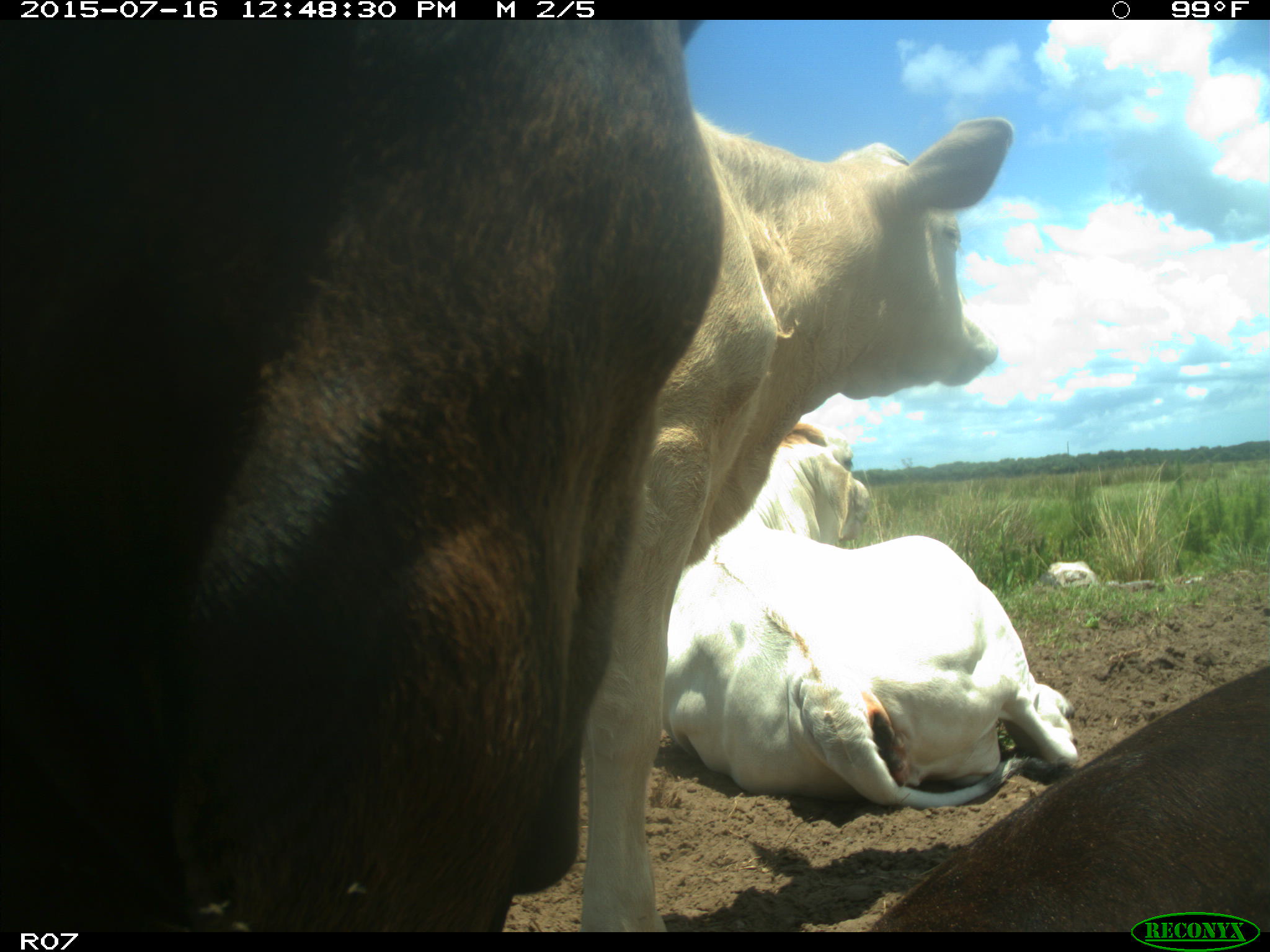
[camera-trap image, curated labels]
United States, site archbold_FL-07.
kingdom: Animalia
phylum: Chordata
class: Mammalia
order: Artiodactyla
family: Bovidae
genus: Bos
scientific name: Bos taurus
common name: domestic cow